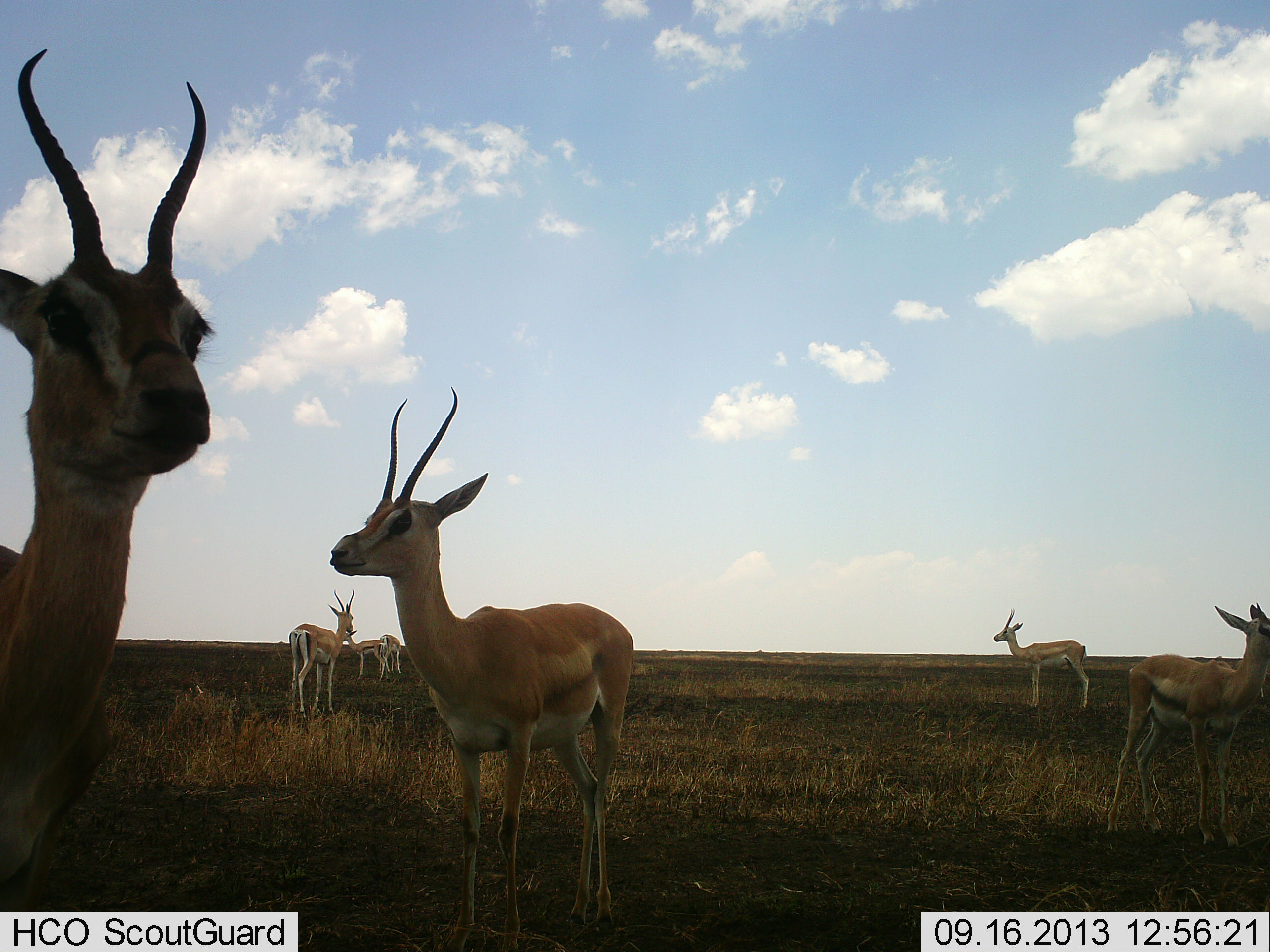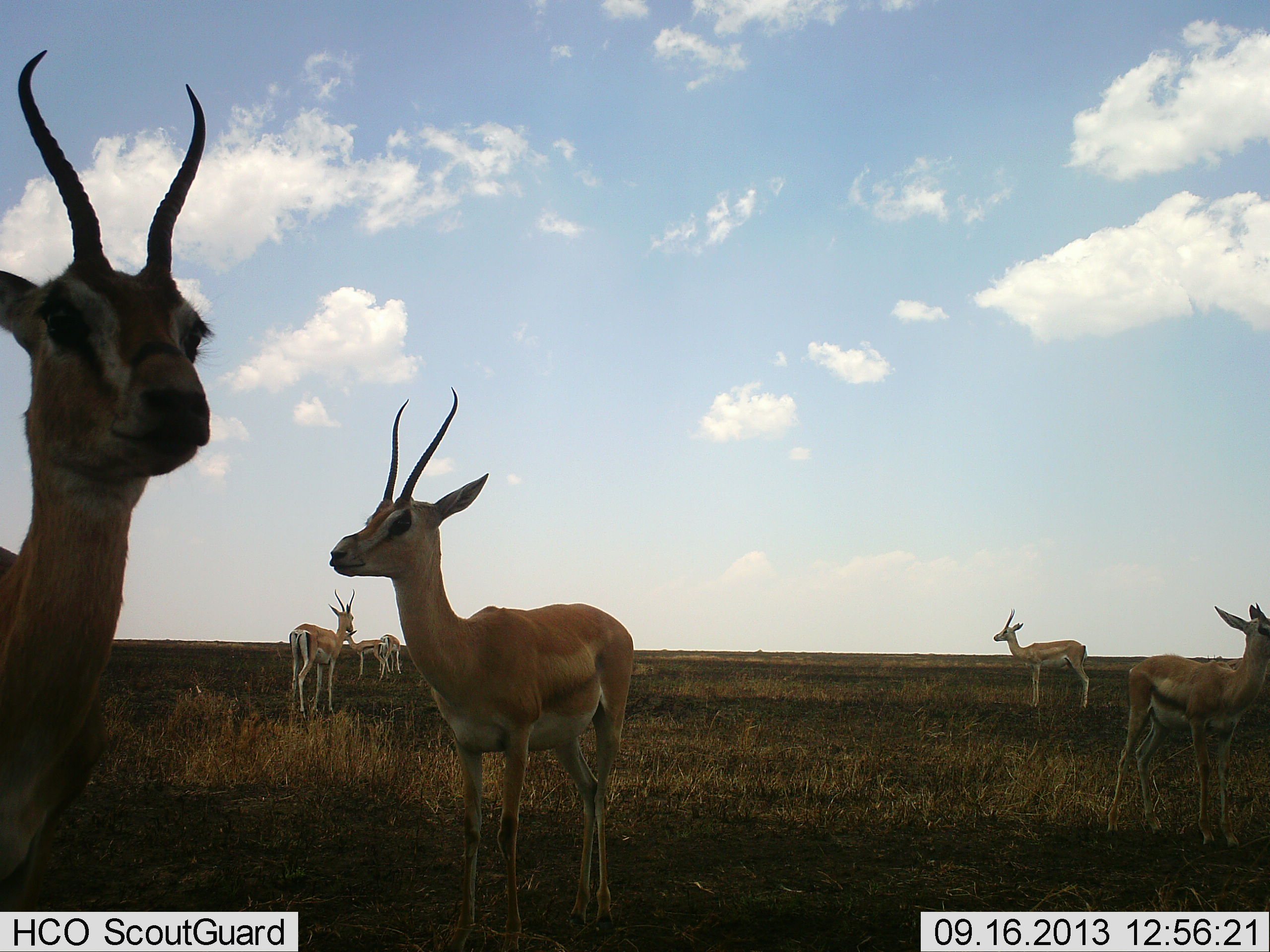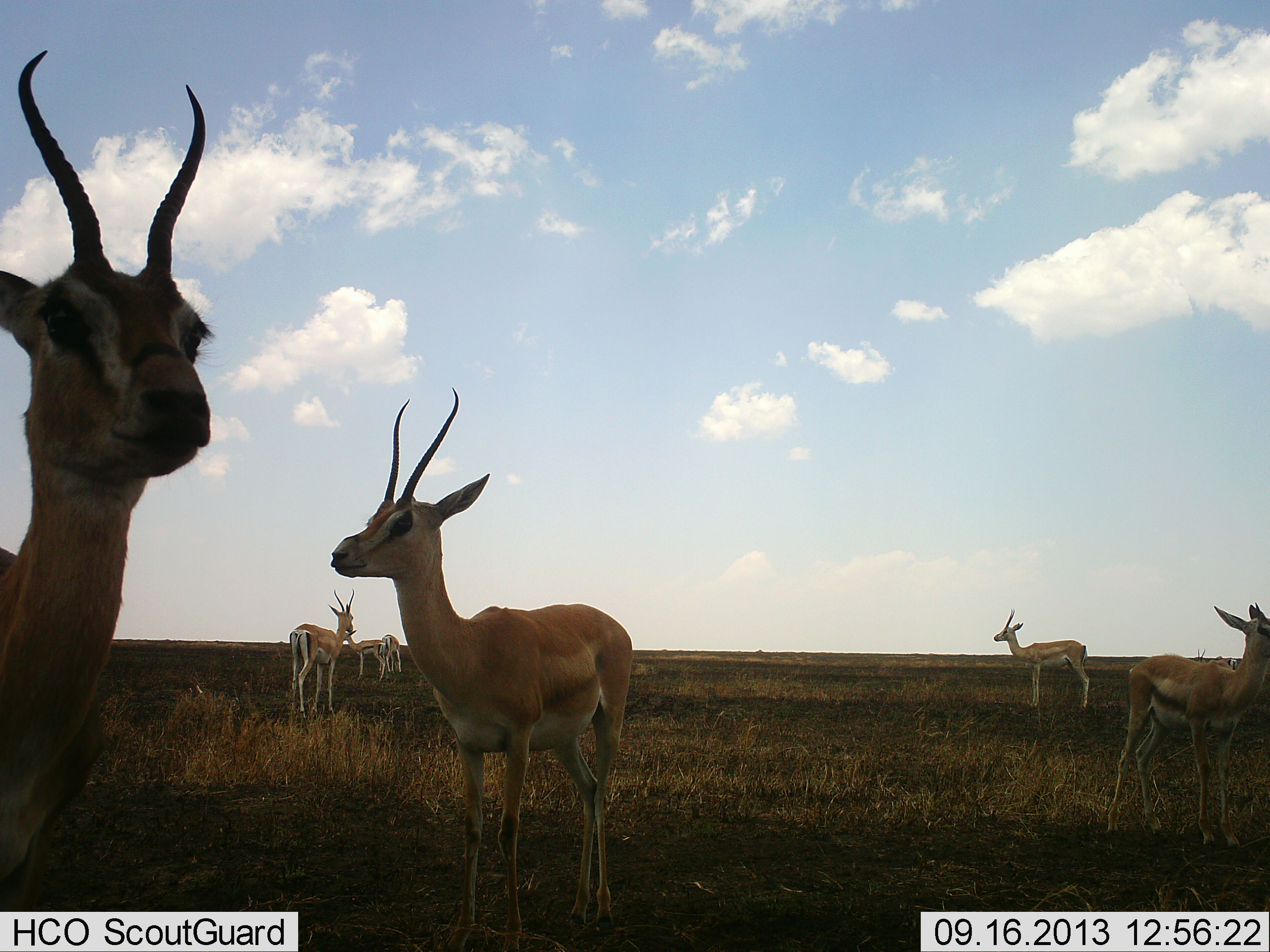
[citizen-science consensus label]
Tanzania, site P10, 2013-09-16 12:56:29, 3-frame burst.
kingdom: Animalia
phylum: Chordata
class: Mammalia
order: Artiodactyla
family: Bovidae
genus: Nanger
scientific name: Nanger granti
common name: grant's gazelle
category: gazellegrants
Gazellegrants (grant's gazelle) (Nanger granti), count 7. Behavior (volunteer vote fractions): standing 100%, resting 0%, moving 0%, interacting 0%. Young present (vote fraction): 27%. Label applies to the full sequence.